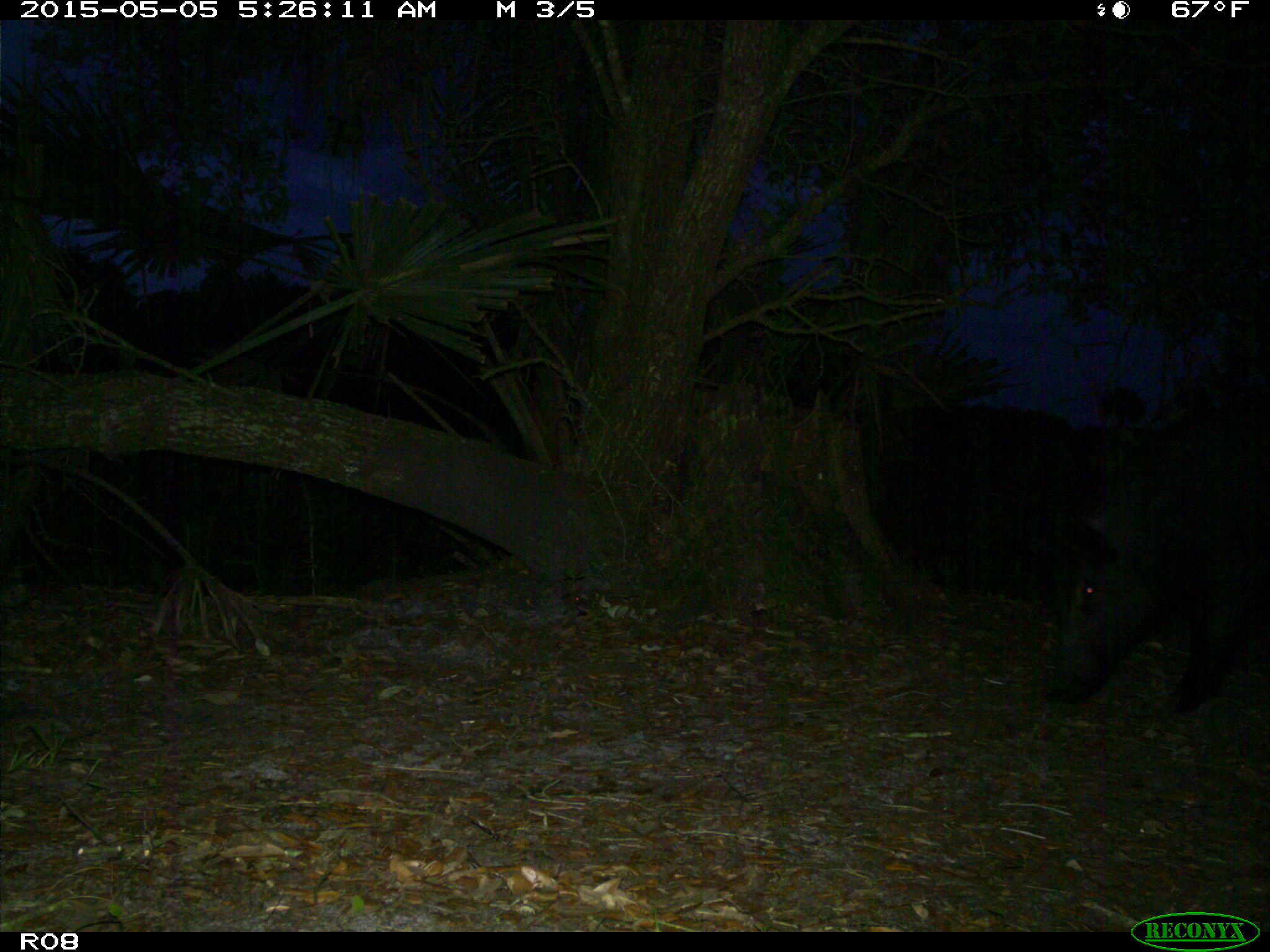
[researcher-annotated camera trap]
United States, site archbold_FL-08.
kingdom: Animalia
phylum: Chordata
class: Mammalia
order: Artiodactyla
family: Suidae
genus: Sus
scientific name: Sus scrofa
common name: wild boar